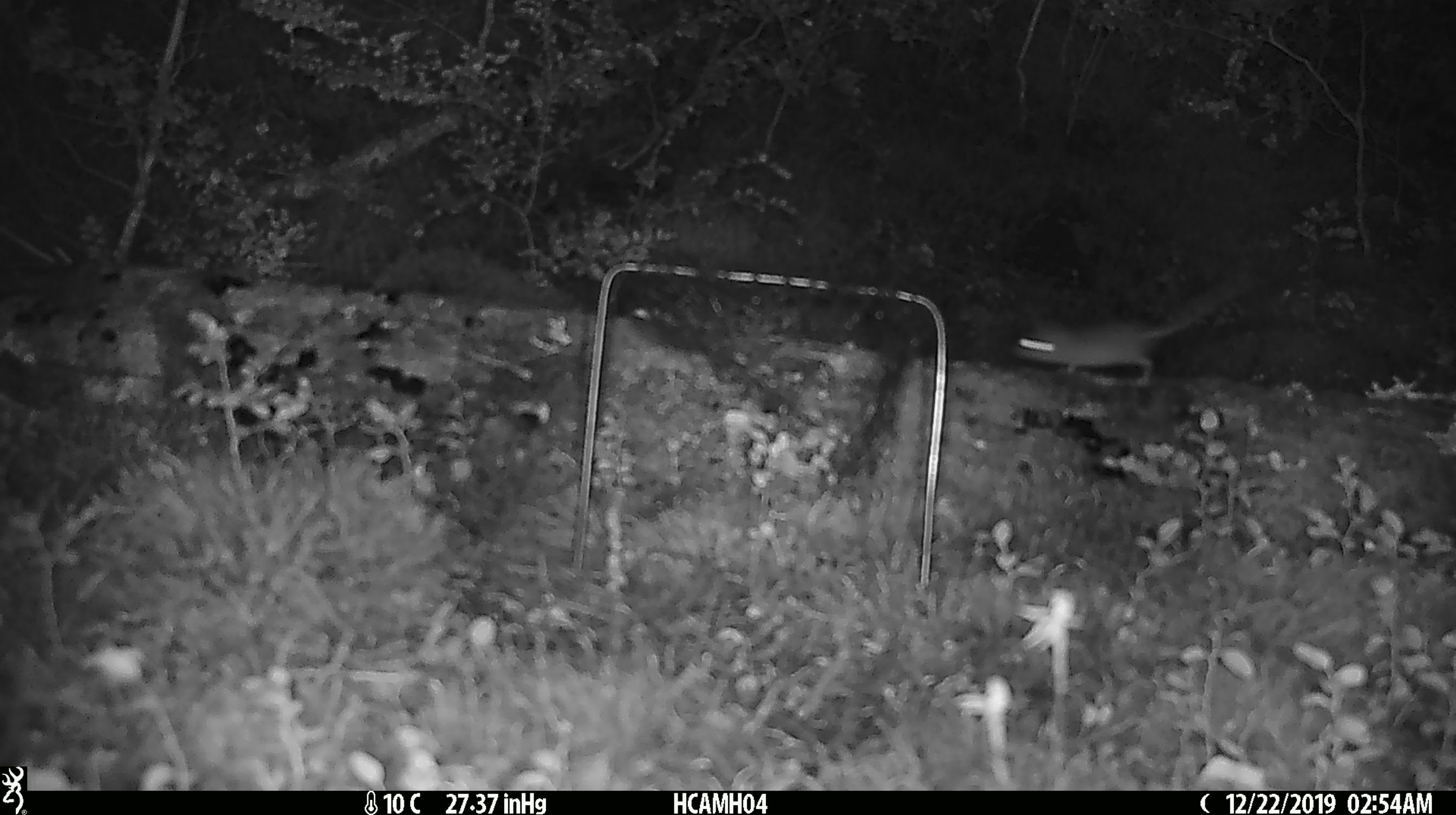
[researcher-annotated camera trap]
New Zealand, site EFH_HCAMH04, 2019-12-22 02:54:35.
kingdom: Animalia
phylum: Chordata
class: Mammalia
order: Rodentia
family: Muridae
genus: Mus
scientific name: Mus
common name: mouse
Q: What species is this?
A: Mouse (Mus).